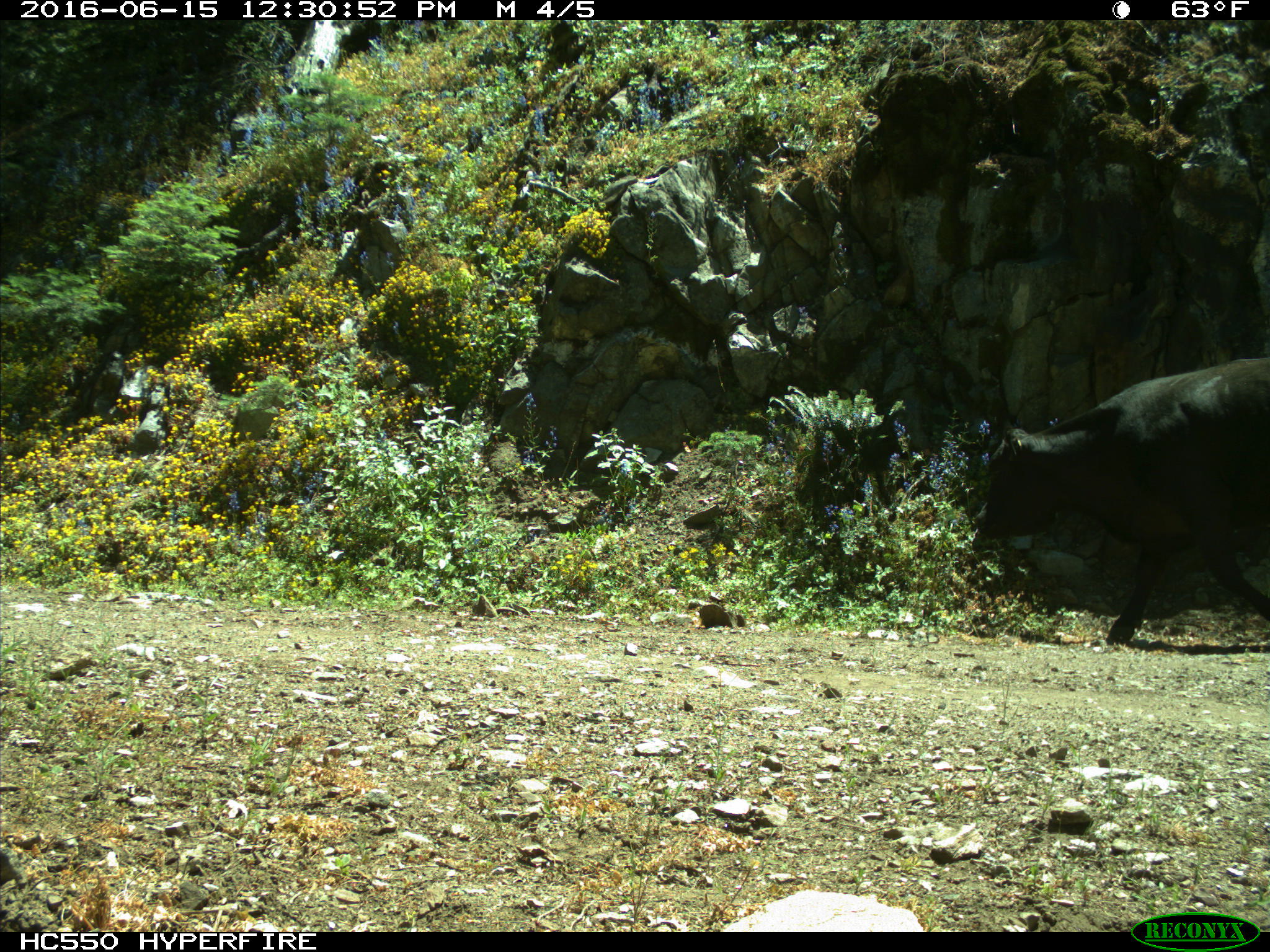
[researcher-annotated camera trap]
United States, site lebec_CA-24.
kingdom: Animalia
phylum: Chordata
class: Mammalia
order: Artiodactyla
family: Bovidae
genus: Bos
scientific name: Bos taurus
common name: domestic cow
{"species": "Bos taurus (domestic cow)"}